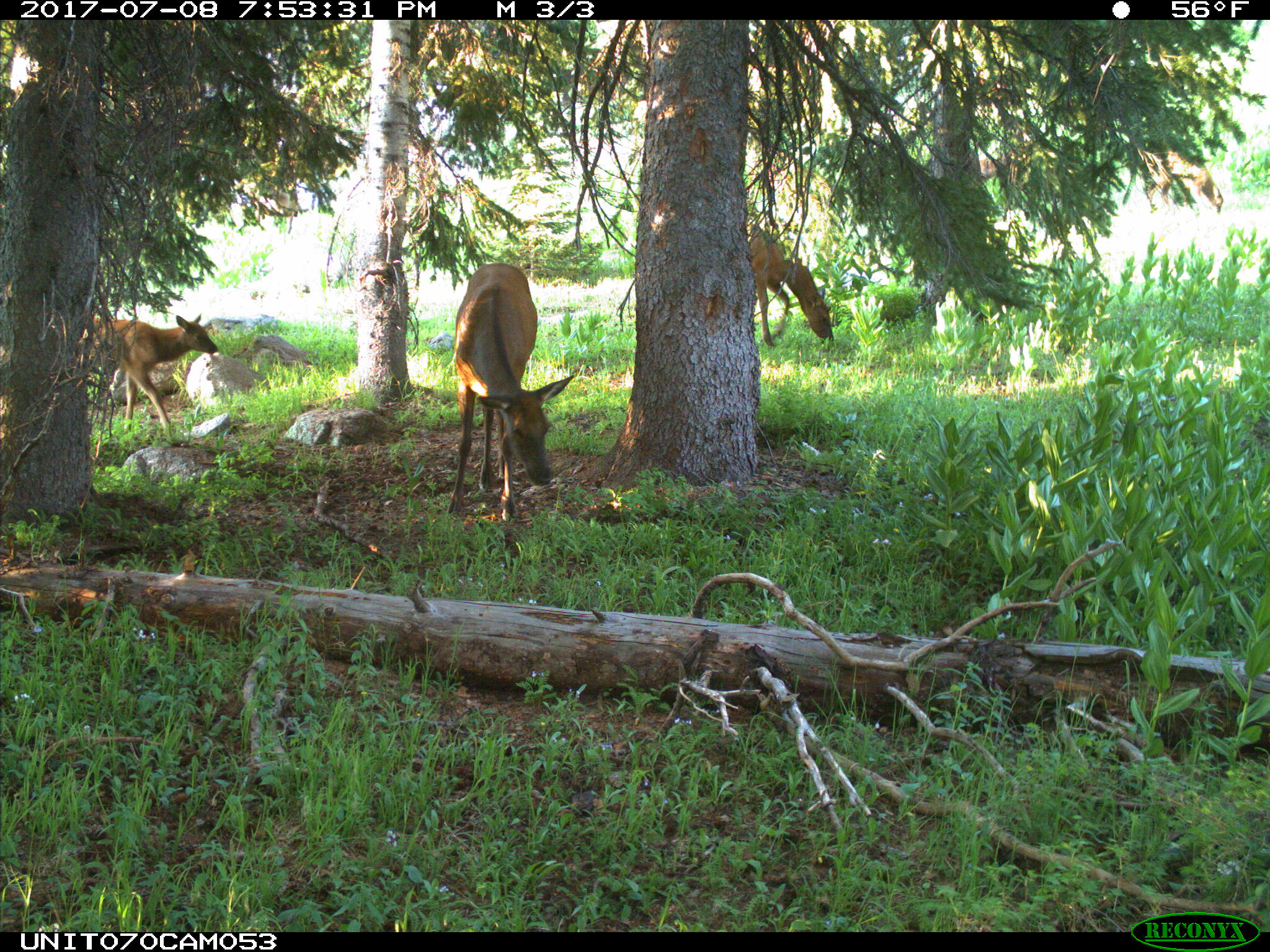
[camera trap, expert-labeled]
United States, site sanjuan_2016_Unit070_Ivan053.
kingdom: Animalia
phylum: Chordata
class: Mammalia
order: Artiodactyla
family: Cervidae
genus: Cervus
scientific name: Cervus elaphus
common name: red deer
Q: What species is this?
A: Cervus elaphus (red deer).